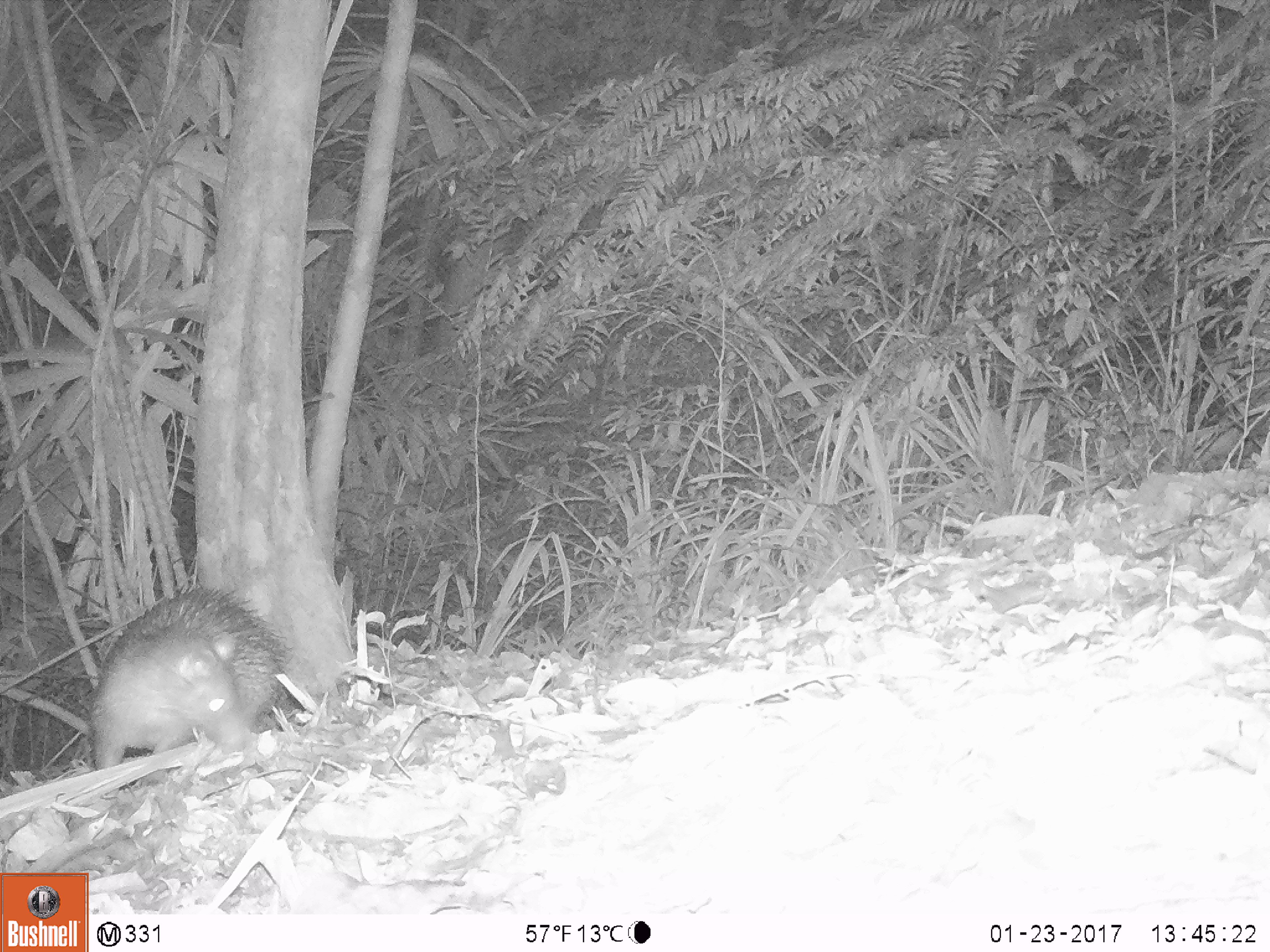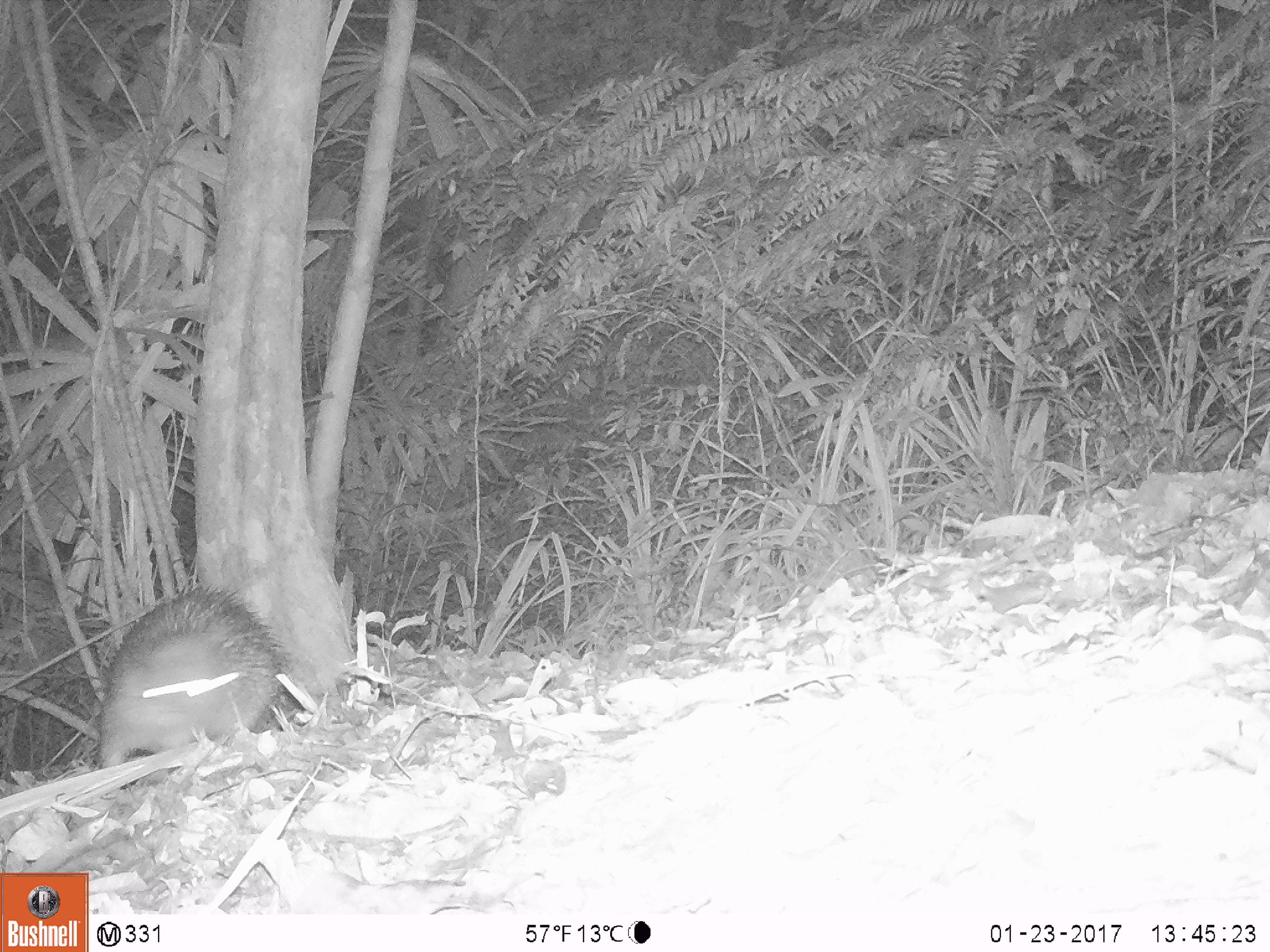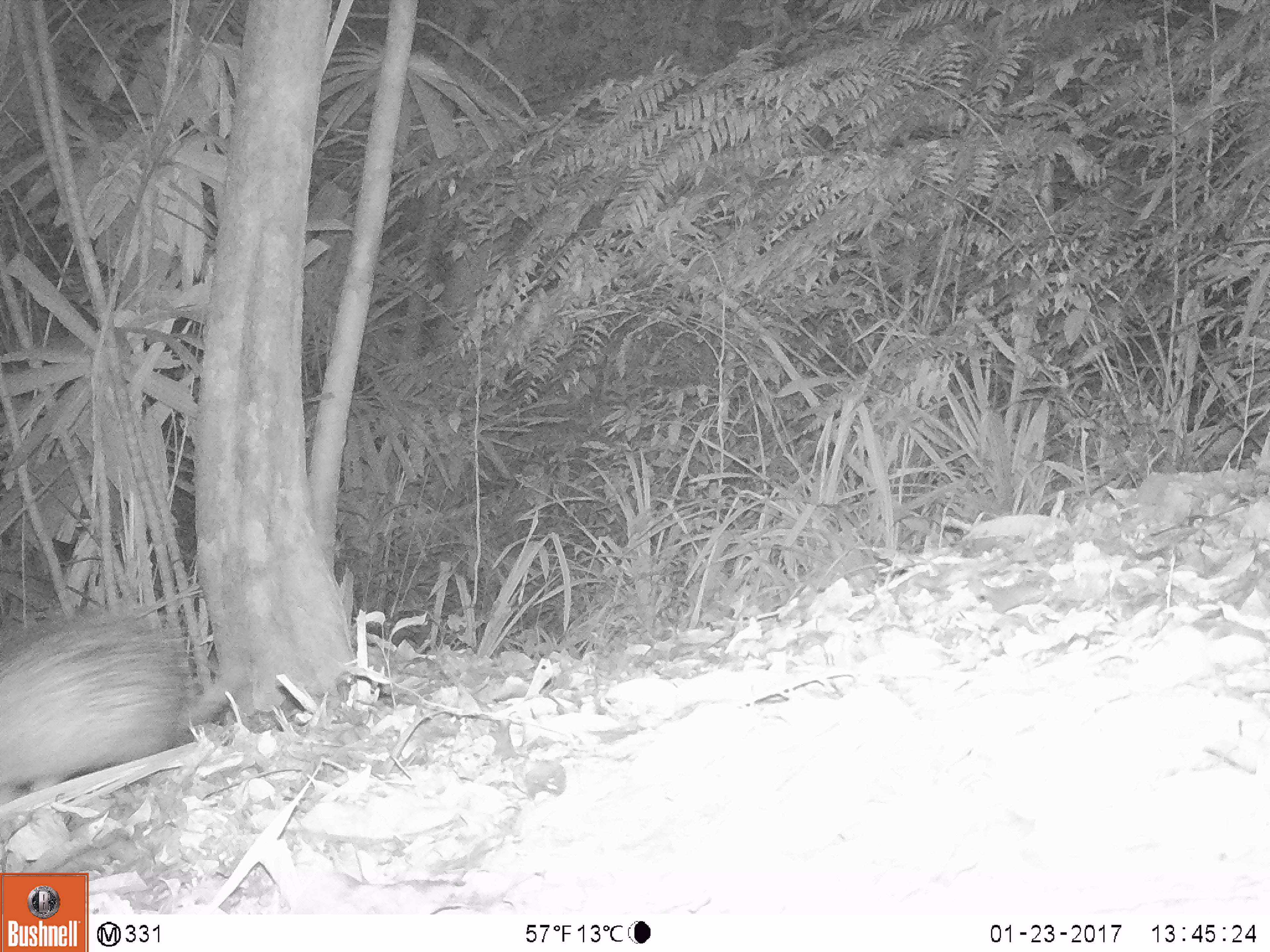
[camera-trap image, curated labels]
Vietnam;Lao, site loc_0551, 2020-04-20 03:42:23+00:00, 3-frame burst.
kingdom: Animalia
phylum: Chordata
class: Mammalia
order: Rodentia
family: Hystricidae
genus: Atherurus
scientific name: Atherurus macrourus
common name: asiatic brush-tailed porcupine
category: asiatic brush tailed porcupine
Asiatic brush tailed porcupine (asiatic brush-tailed porcupine) (Atherurus macrourus). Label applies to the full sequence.